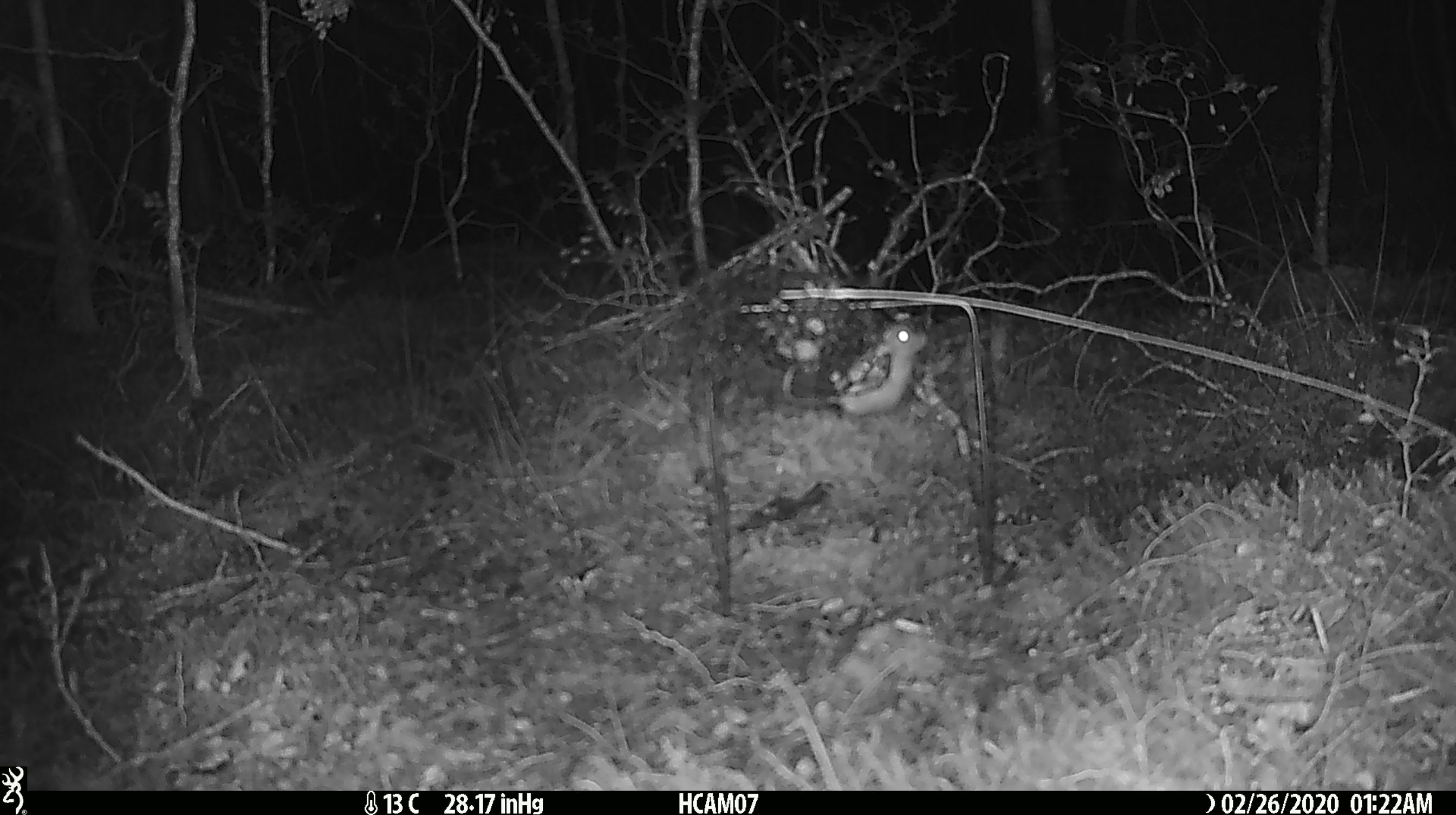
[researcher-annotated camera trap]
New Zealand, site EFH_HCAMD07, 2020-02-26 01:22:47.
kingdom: Animalia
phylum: Chordata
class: Mammalia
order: Rodentia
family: Muridae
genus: Mus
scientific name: Mus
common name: mouse